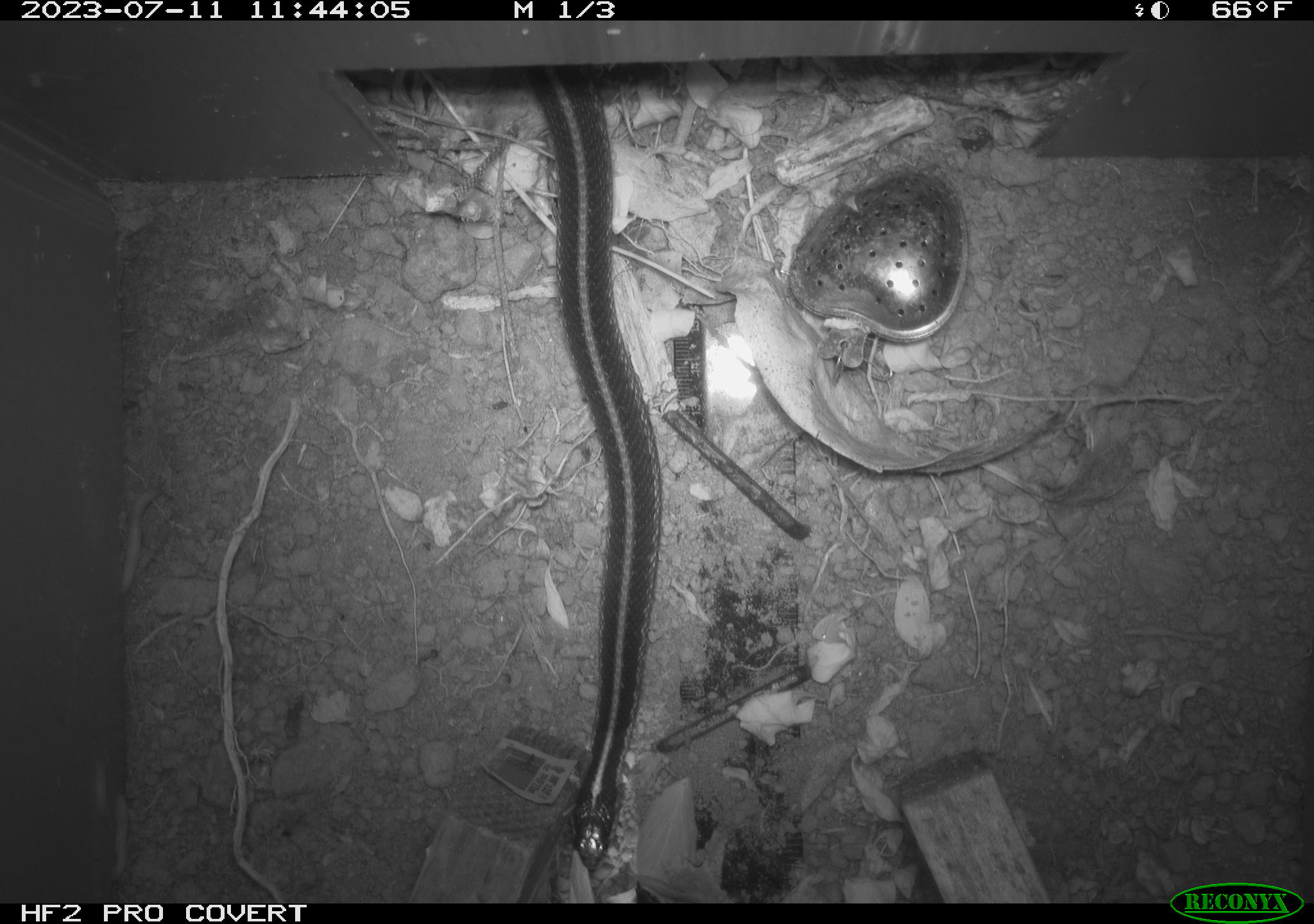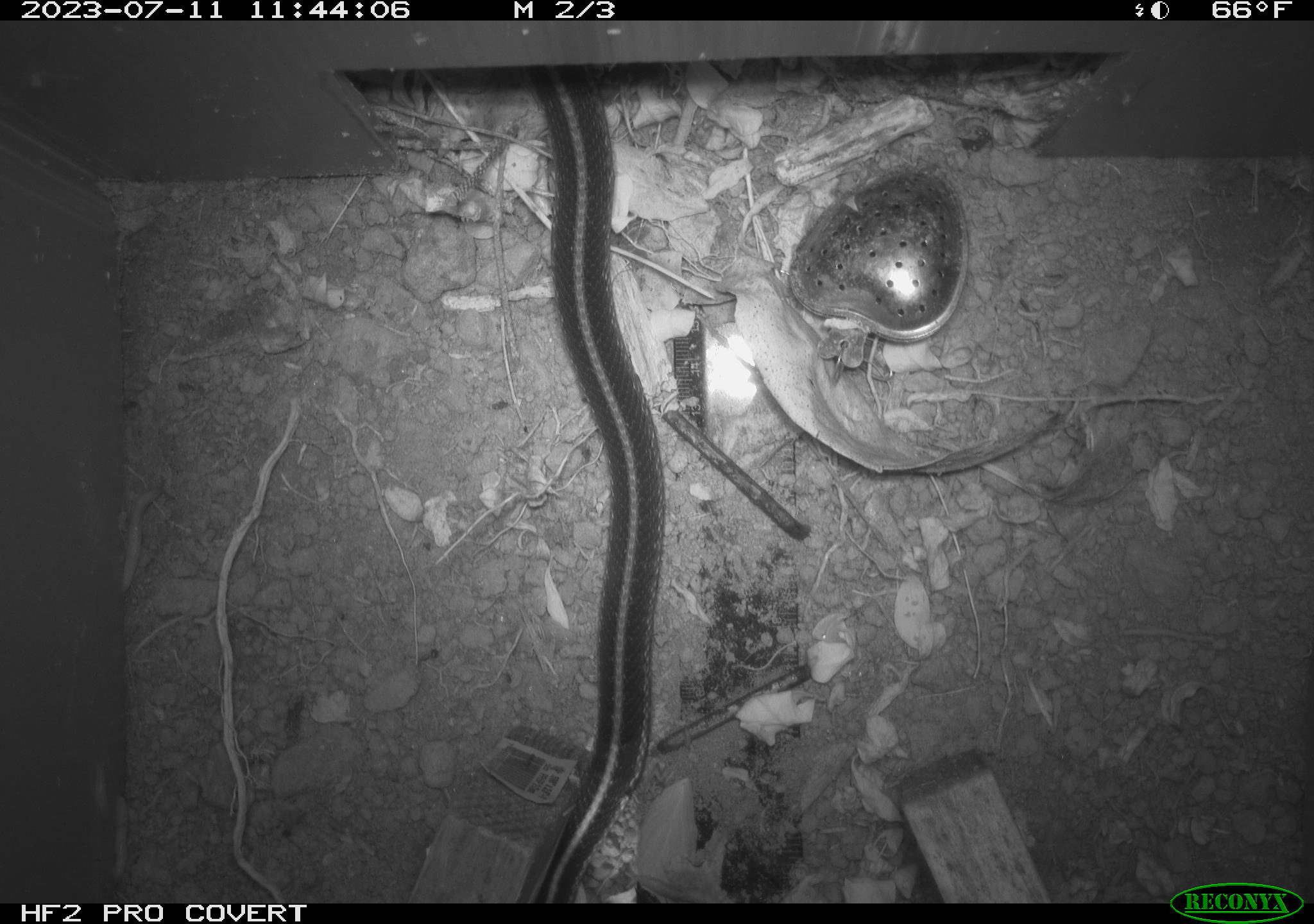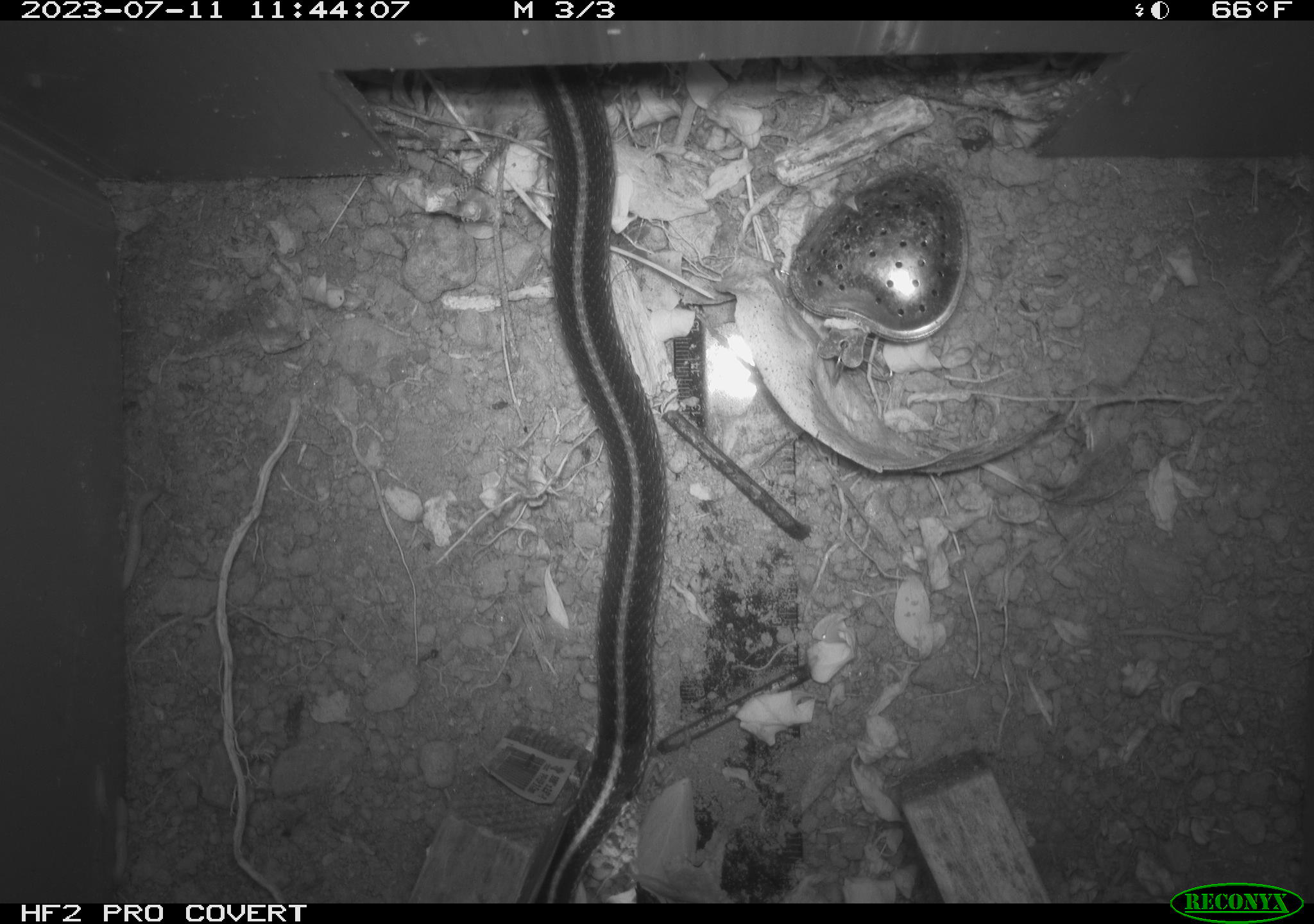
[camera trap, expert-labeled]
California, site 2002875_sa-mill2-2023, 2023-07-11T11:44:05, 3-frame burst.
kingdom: Animalia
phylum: Chordata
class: Reptilia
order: Squamata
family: Colubridae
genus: Thamnophis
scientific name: Thamnophis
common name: american gartersnakes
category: thamnophis species